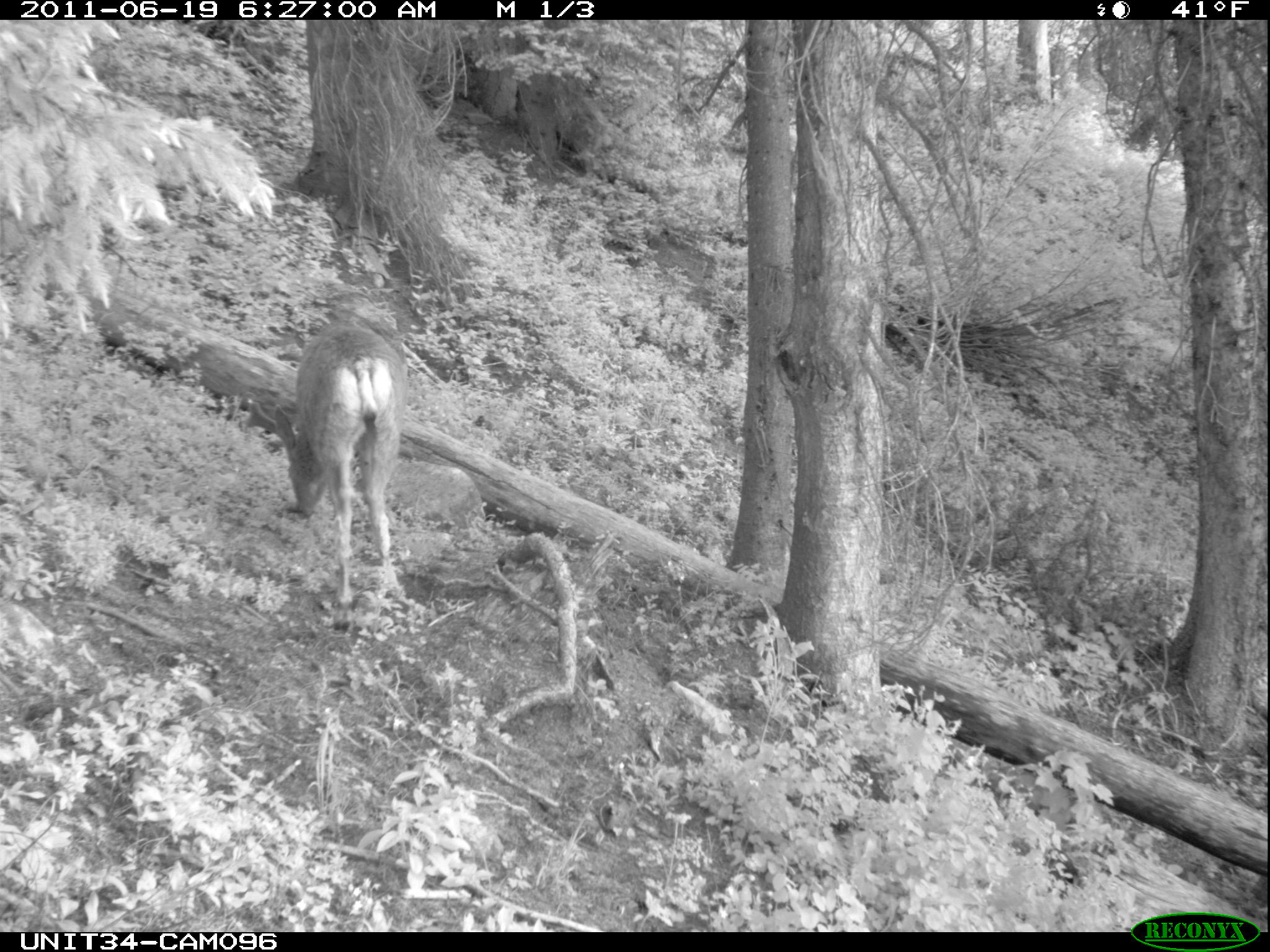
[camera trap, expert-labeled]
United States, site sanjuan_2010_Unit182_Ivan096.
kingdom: Animalia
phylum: Chordata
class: Mammalia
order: Artiodactyla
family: Cervidae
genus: Odocoileus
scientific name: Odocoileus hemionus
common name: mule deer